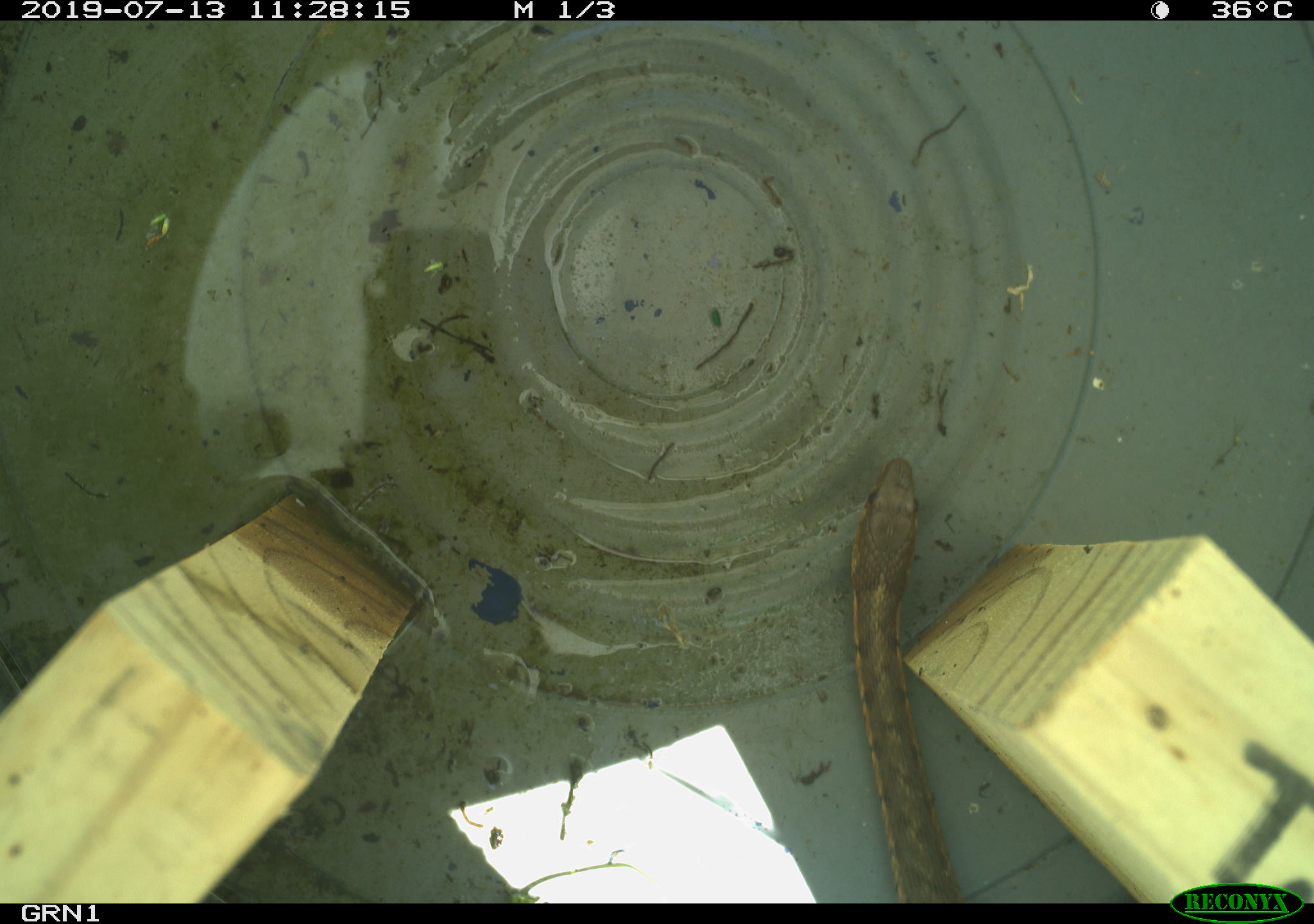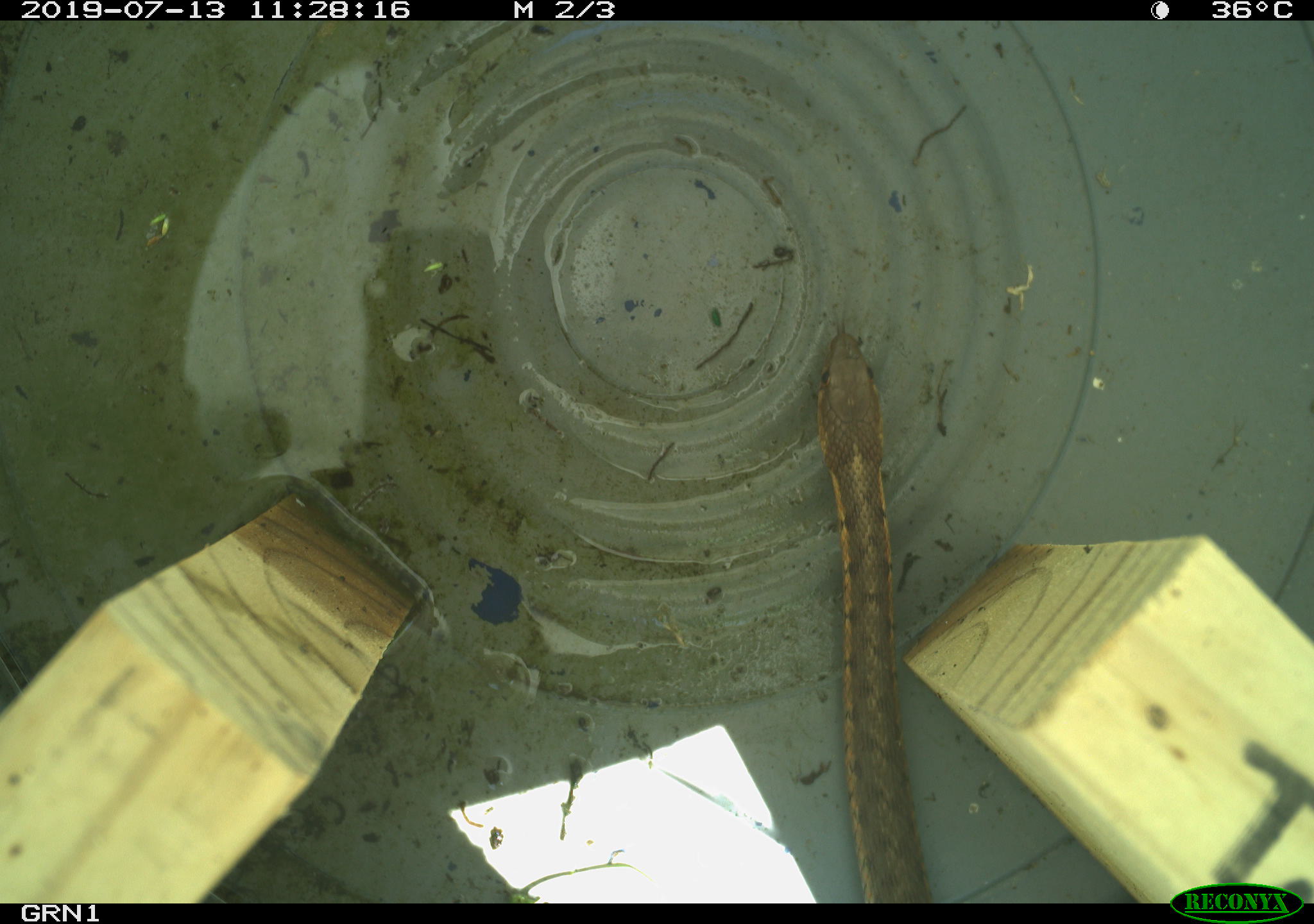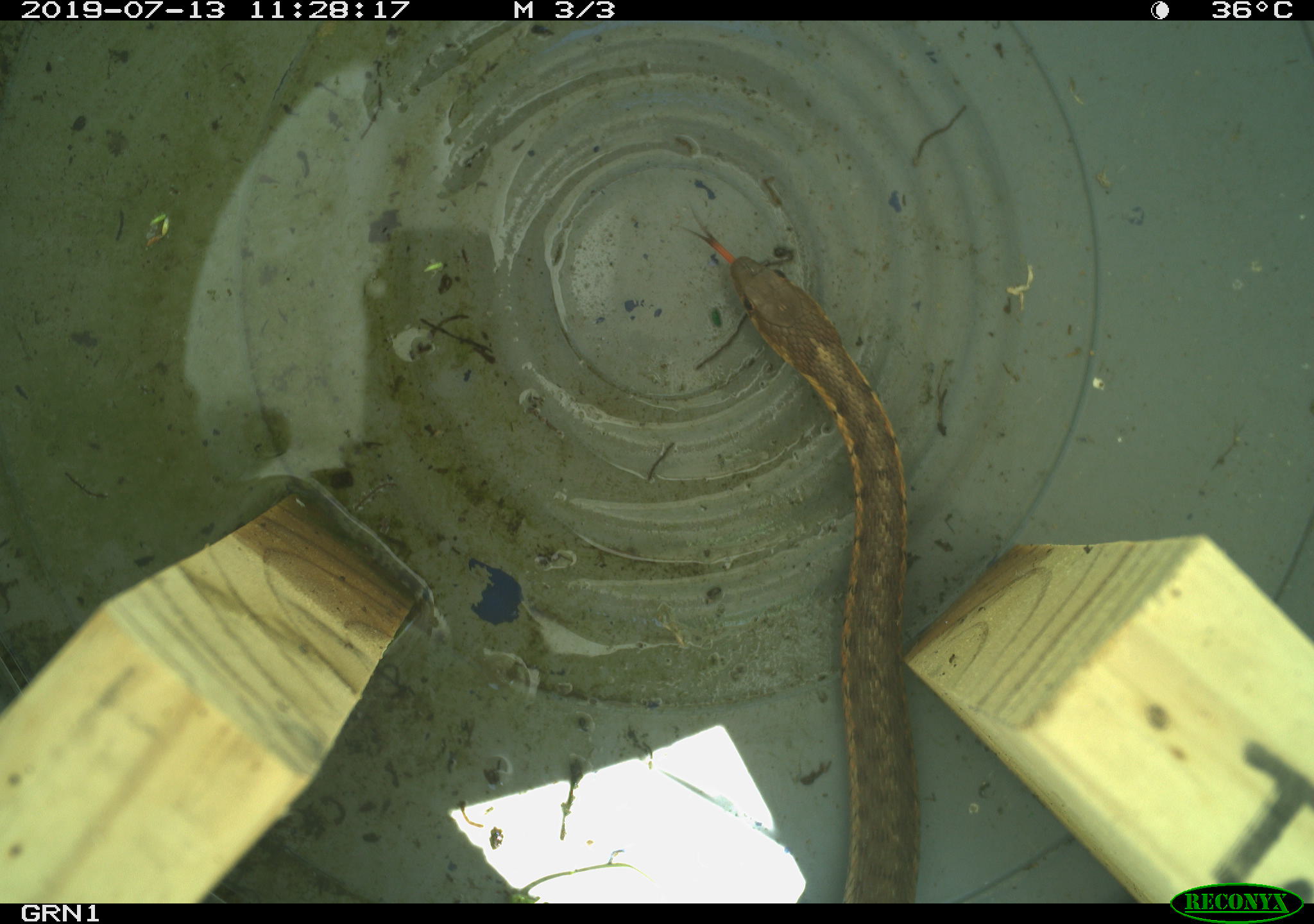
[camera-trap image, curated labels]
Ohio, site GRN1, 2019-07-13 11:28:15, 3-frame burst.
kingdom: Animalia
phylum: Chordata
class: Reptilia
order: Squamata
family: Colubridae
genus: Thamnophis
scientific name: Thamnophis sirtalis sirtalis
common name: eastern gartersnake